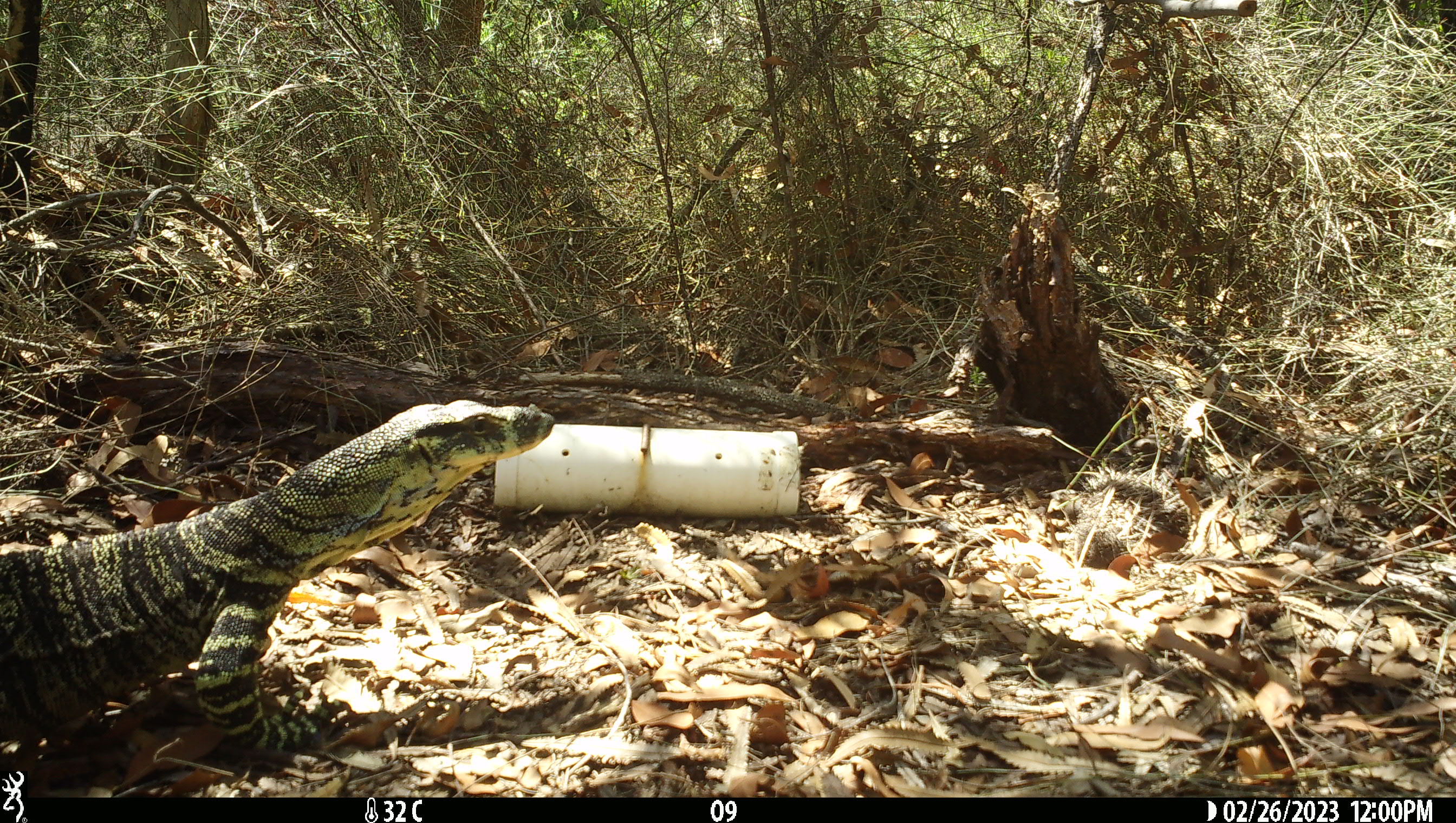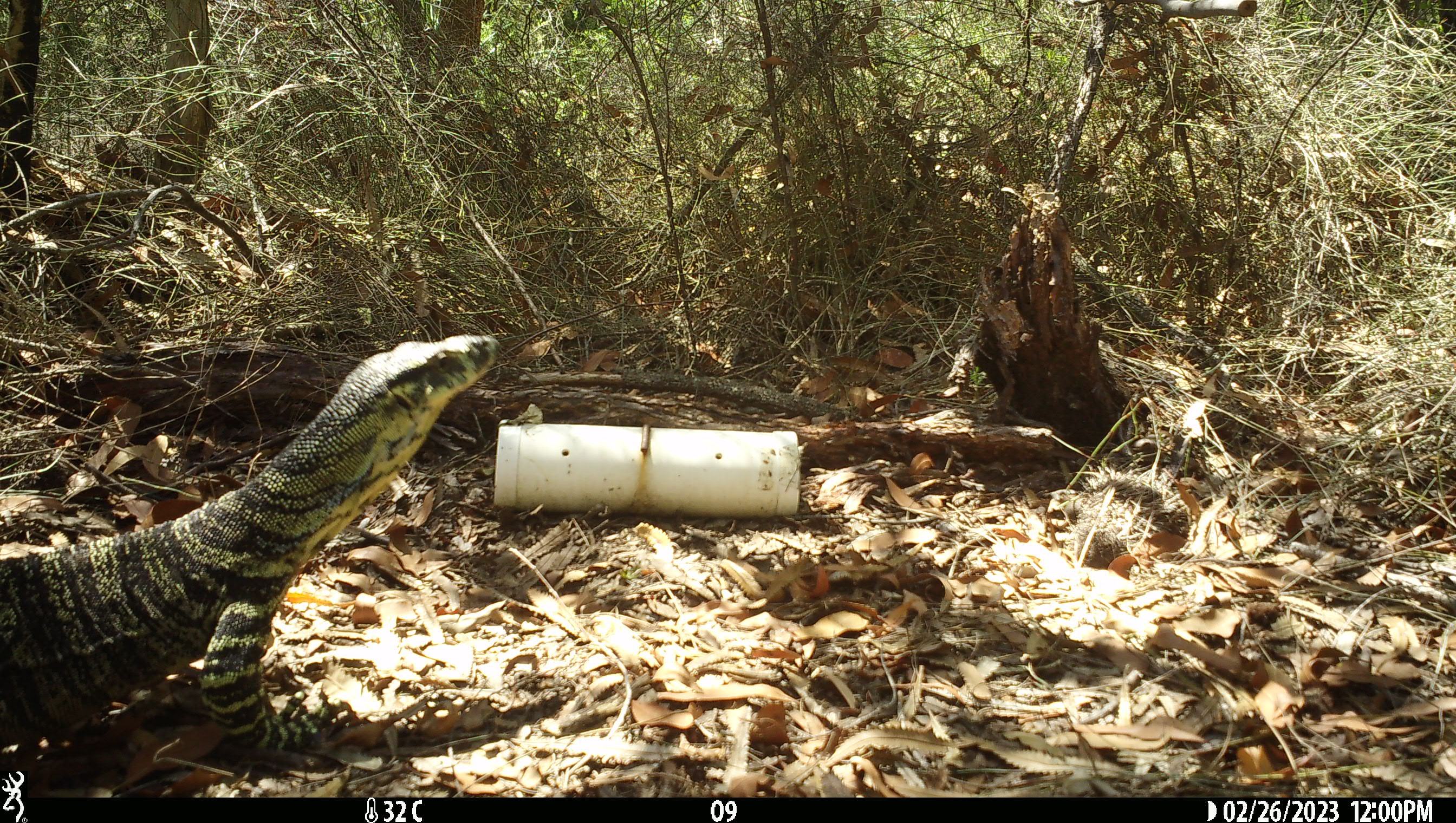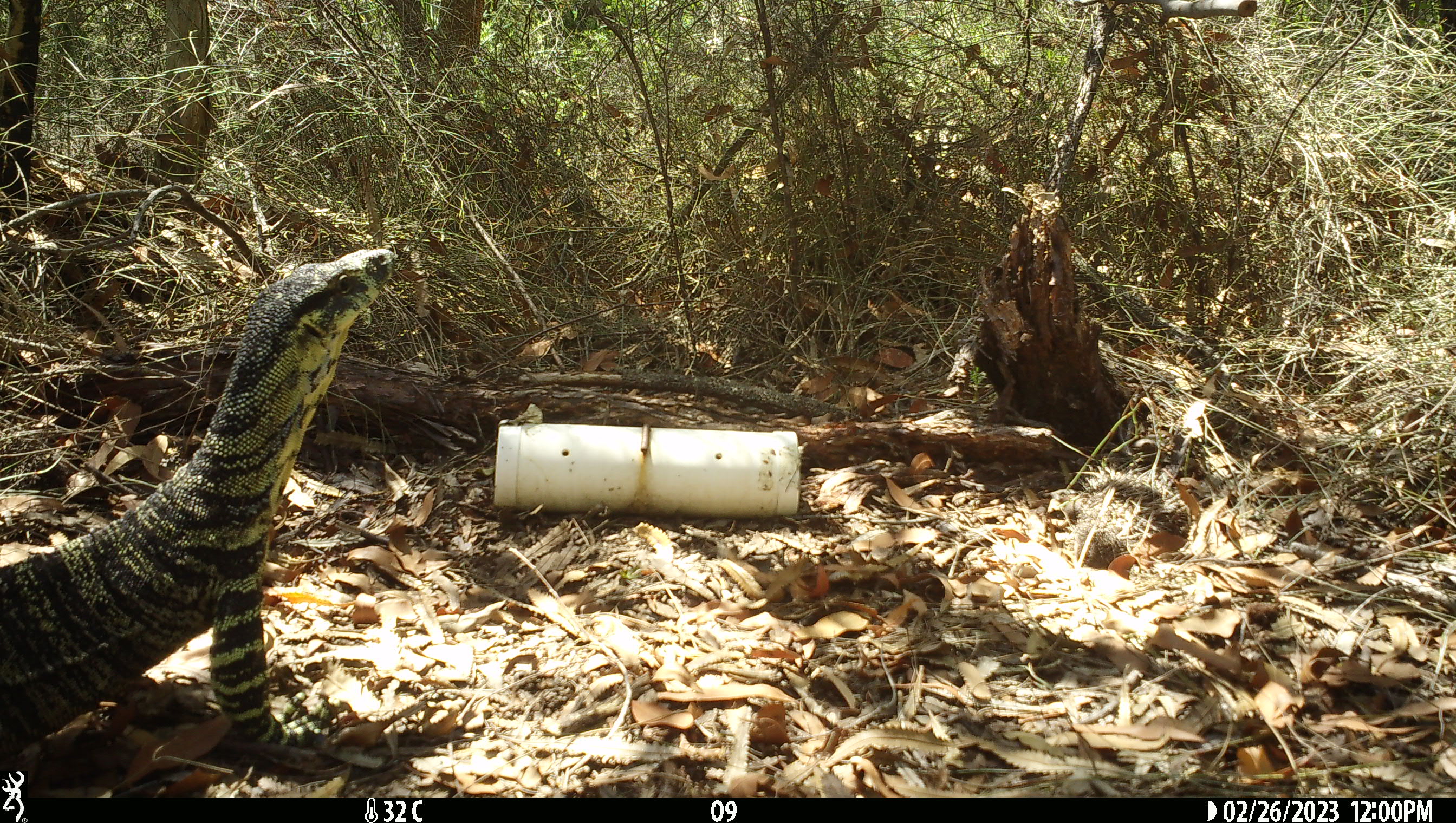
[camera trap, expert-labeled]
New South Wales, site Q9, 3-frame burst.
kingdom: Animalia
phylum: Chordata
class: Reptilia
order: Squamata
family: Varanidae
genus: Varanus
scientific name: Varanus varius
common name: lace monitor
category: goanna